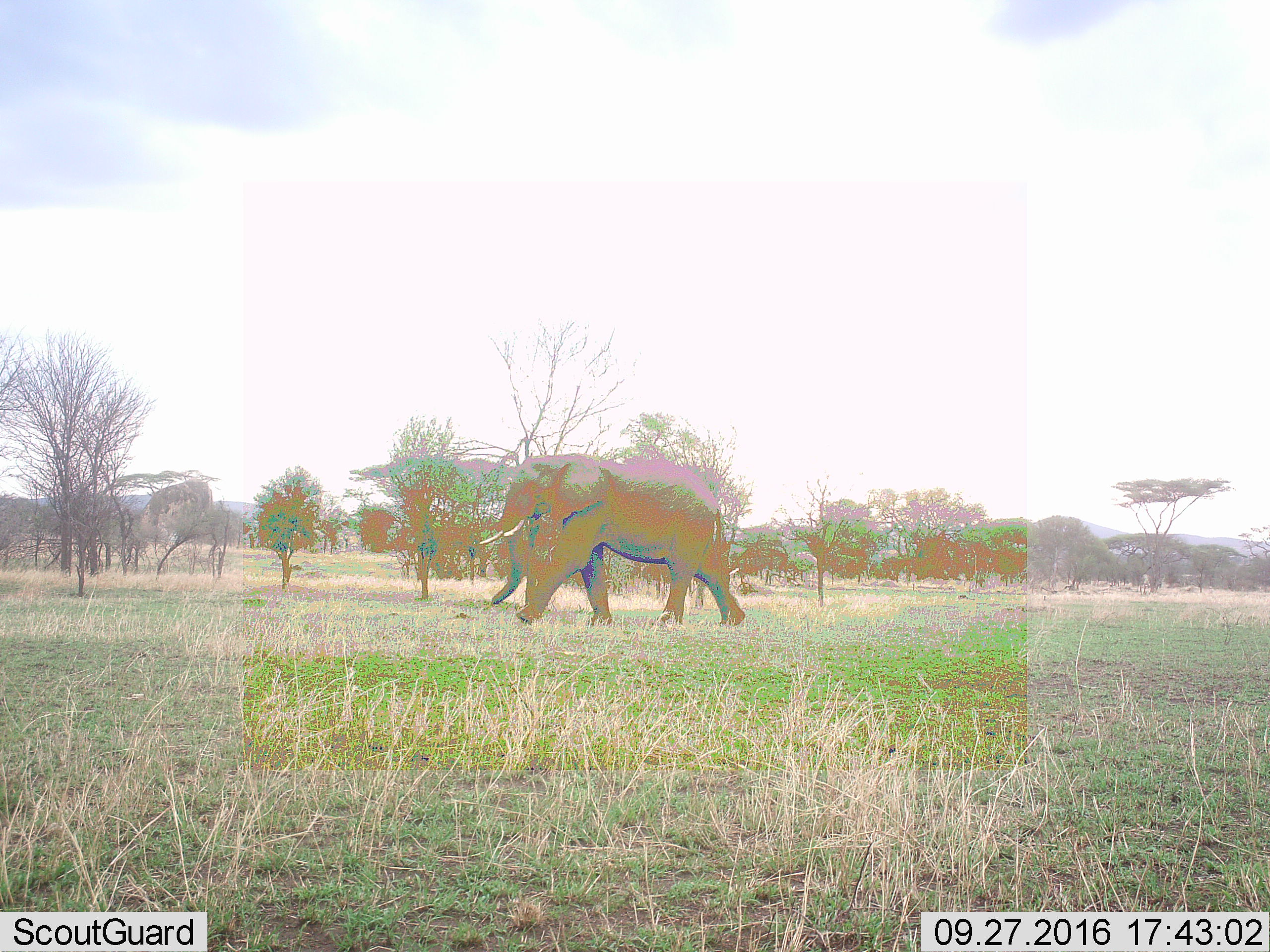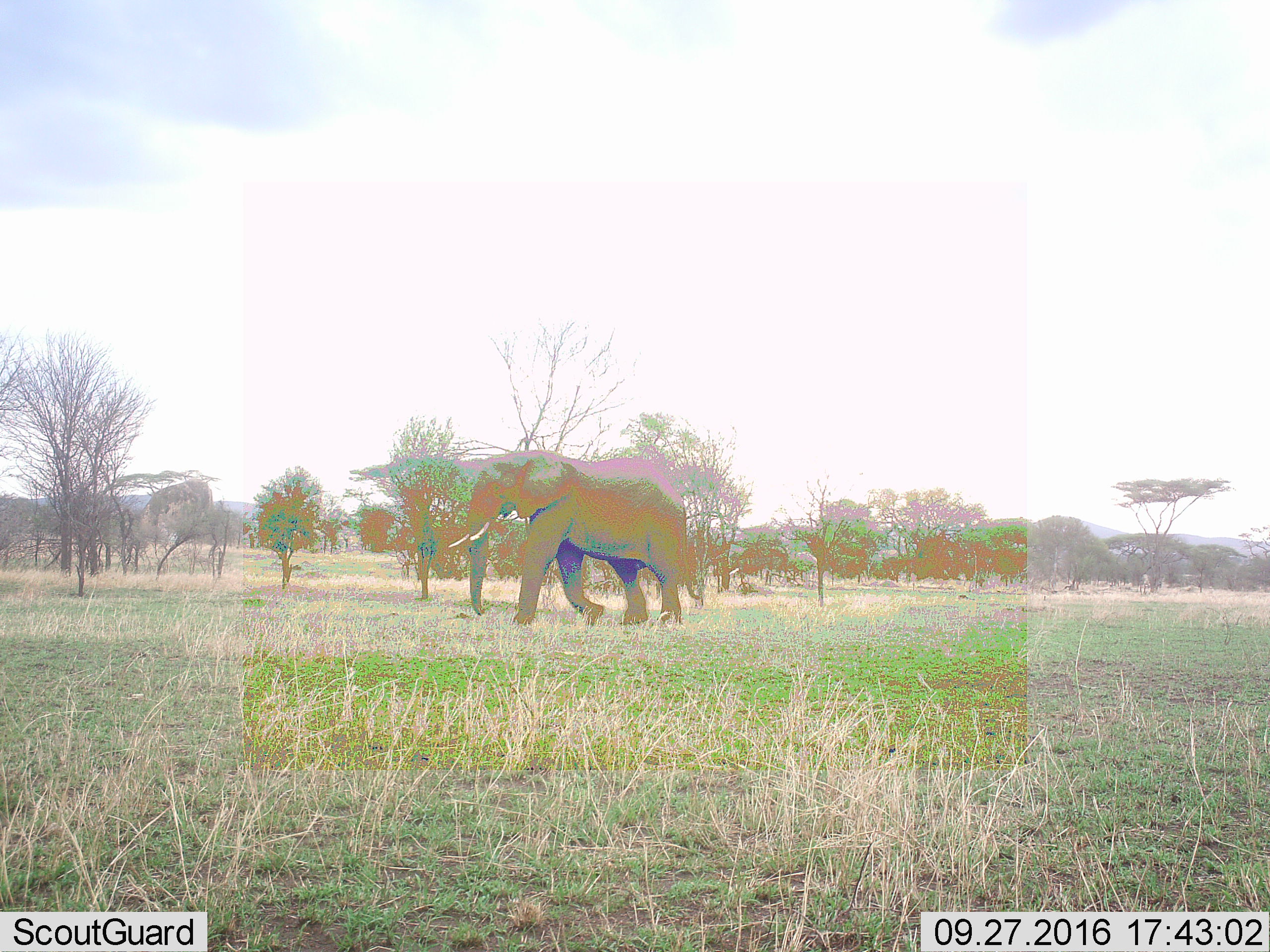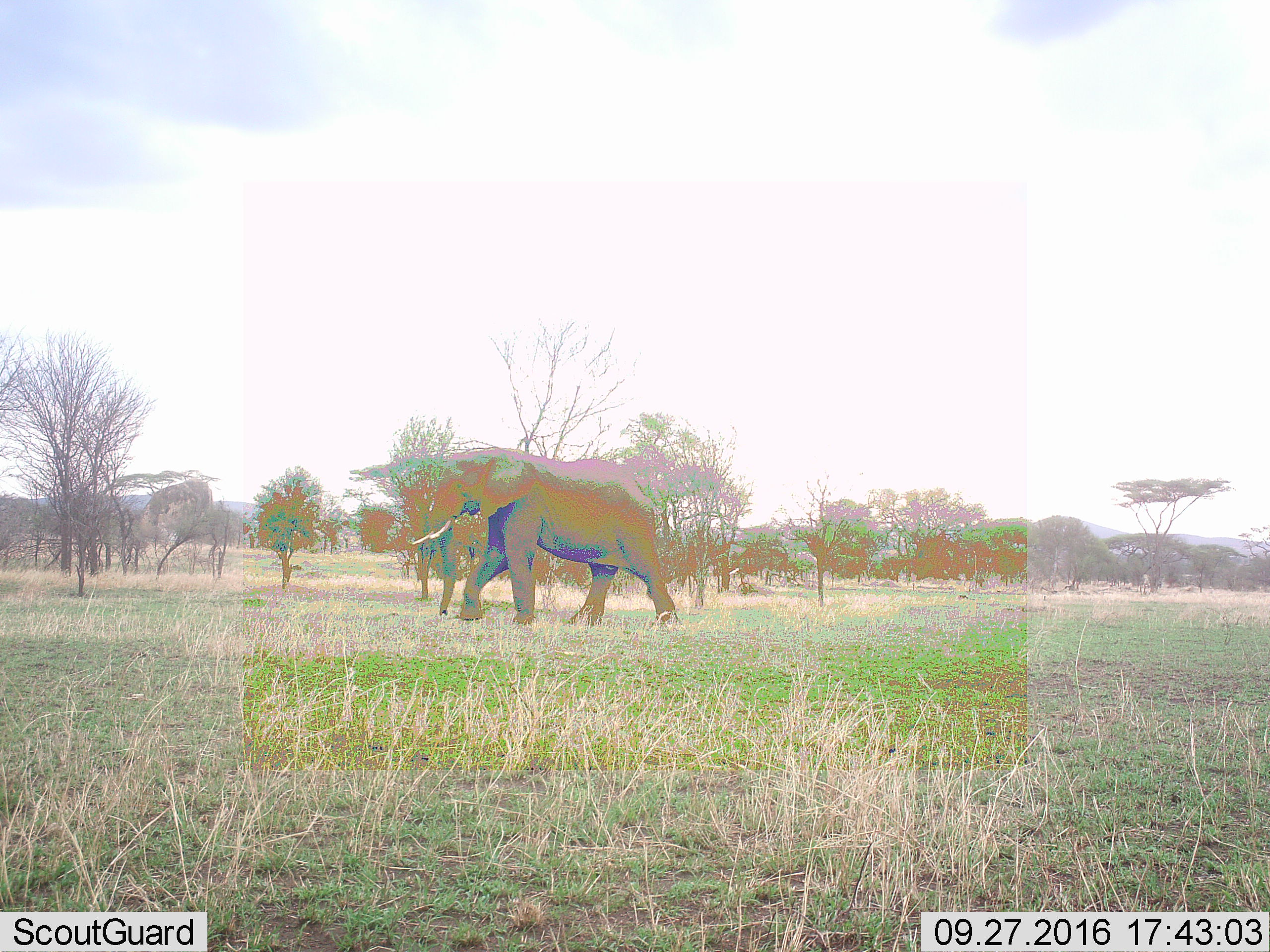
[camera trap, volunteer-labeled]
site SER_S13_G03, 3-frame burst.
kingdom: Animalia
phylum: Chordata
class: Mammalia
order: Proboscidea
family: Elephantidae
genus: Loxodonta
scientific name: Loxodonta africana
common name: african bush elephant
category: elephant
Elephant (african bush elephant) (Loxodonta africana), count 1. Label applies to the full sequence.